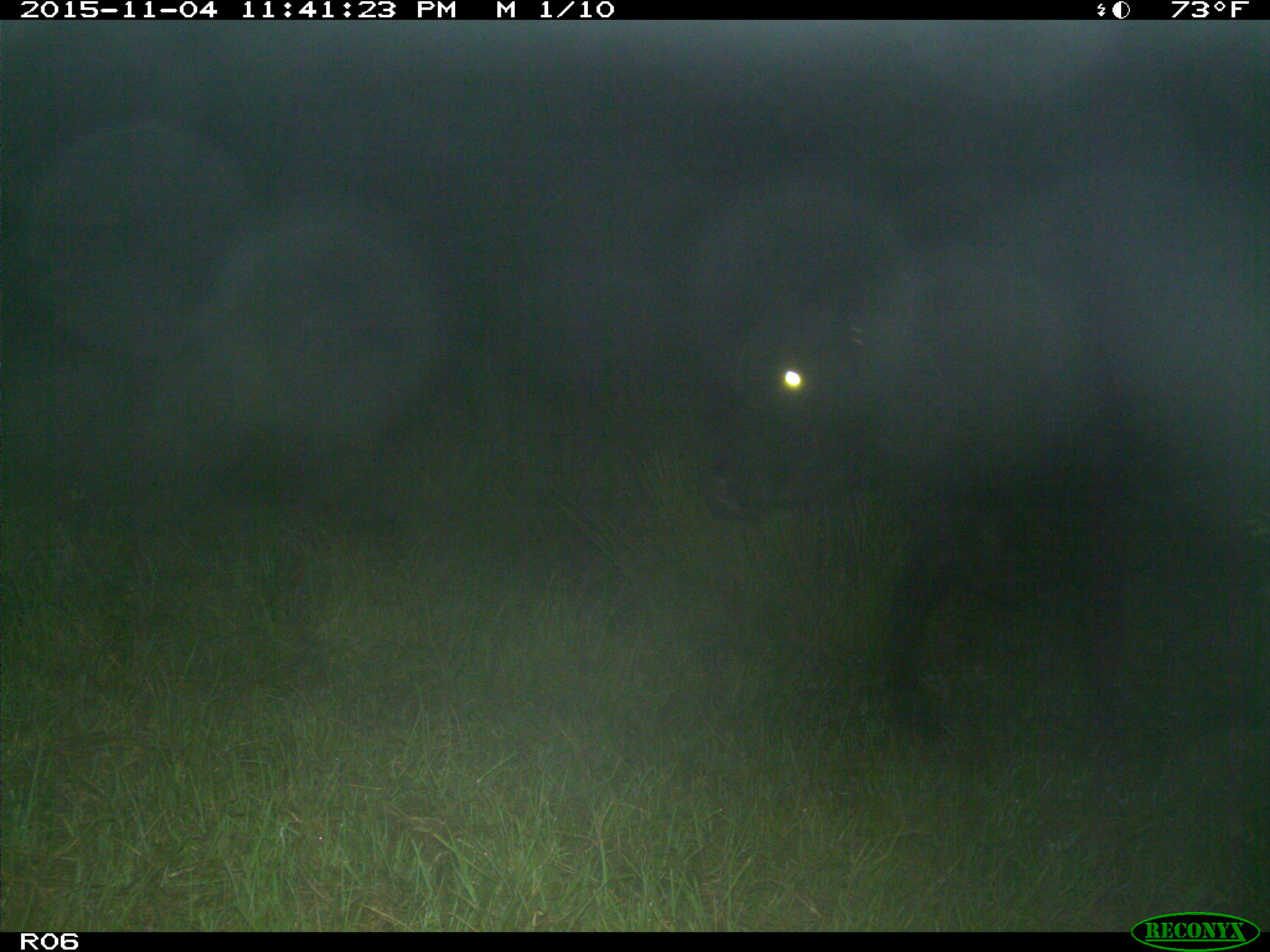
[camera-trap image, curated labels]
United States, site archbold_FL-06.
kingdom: Animalia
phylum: Chordata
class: Mammalia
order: Artiodactyla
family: Bovidae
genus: Bos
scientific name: Bos taurus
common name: domestic cow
Bos taurus (domestic cow).